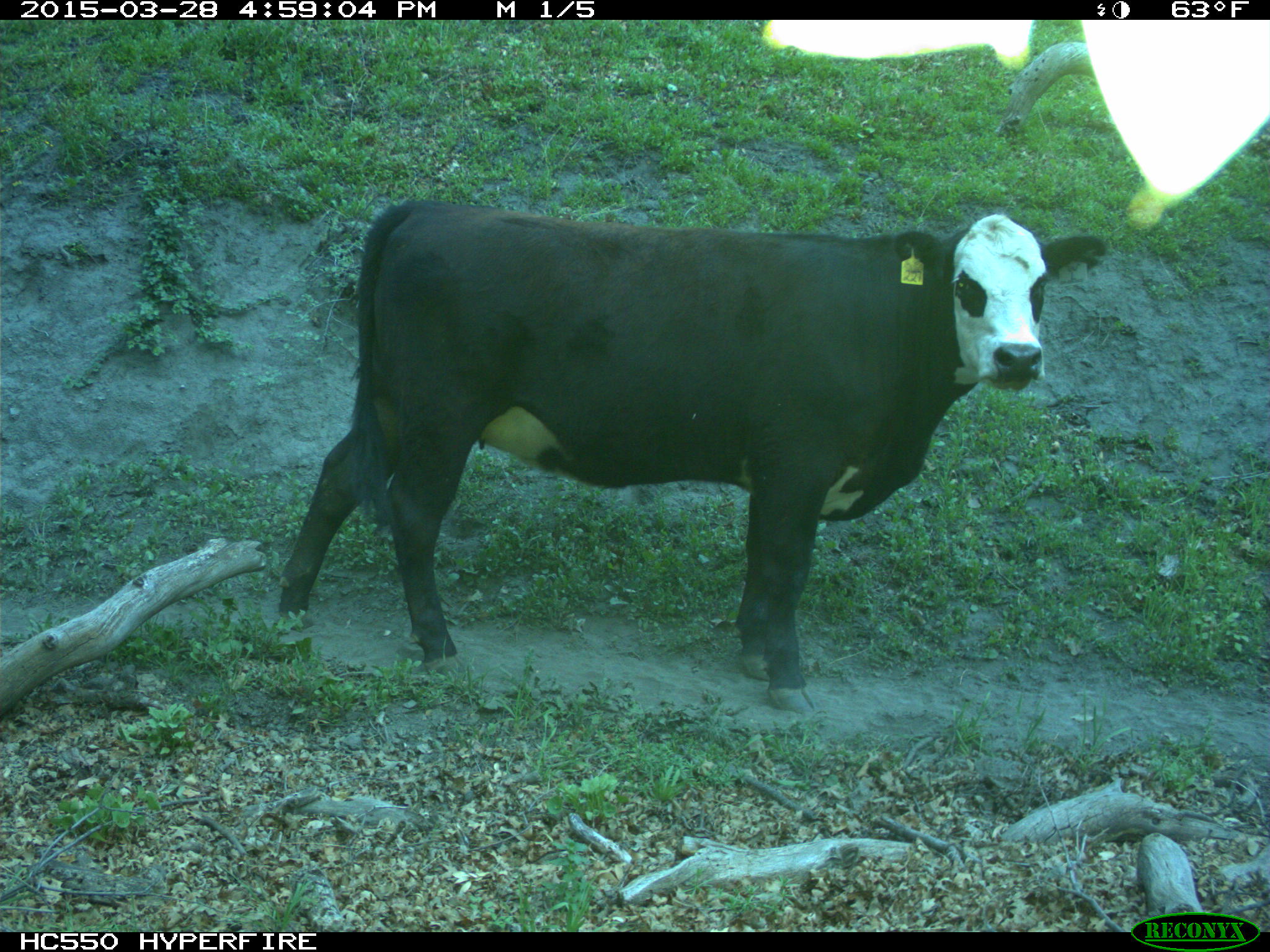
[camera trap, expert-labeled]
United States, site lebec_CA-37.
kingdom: Animalia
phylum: Chordata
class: Mammalia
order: Artiodactyla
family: Bovidae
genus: Bos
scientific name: Bos taurus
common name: domestic cow